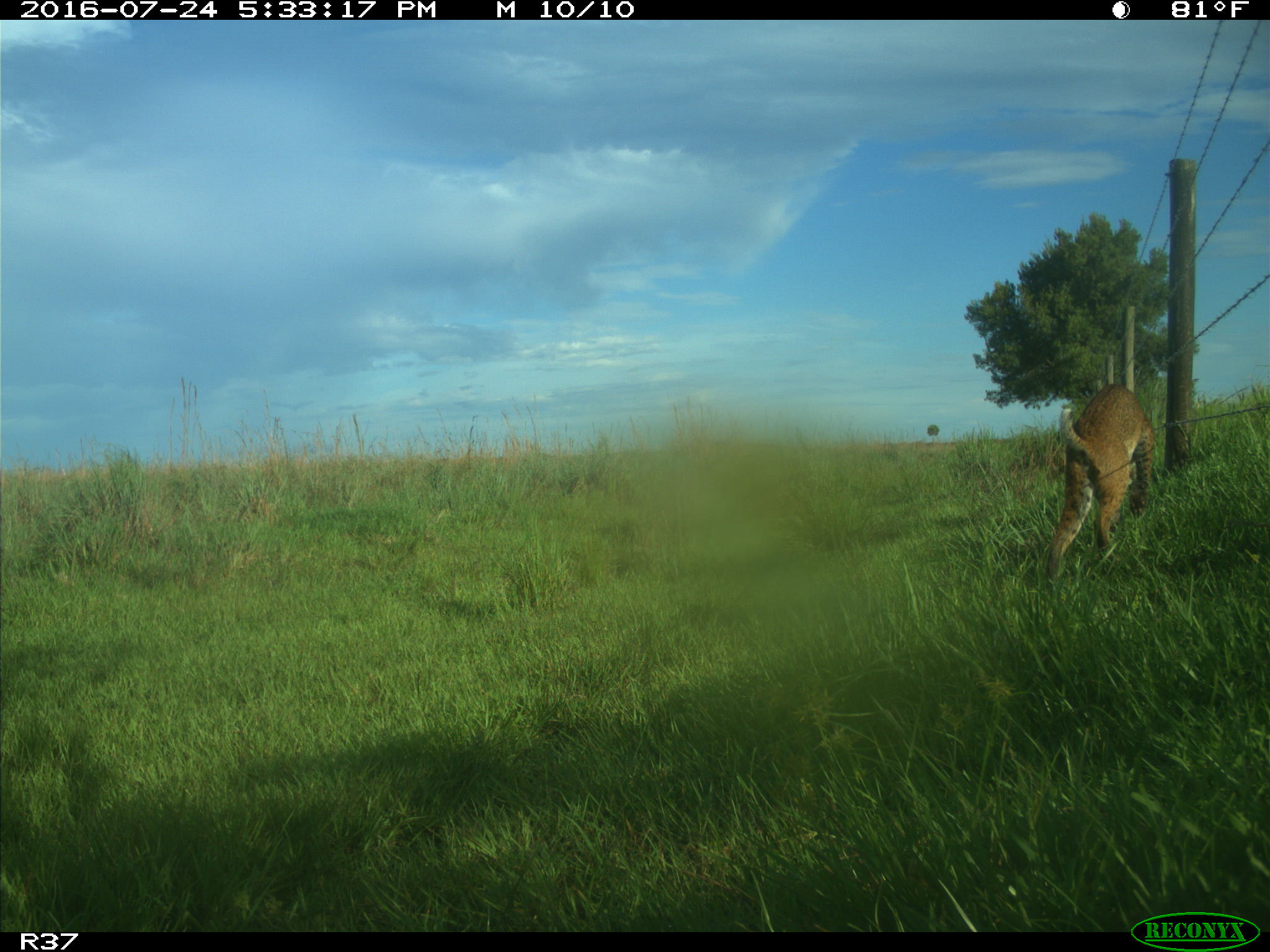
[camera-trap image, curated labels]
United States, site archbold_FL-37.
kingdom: Animalia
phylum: Chordata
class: Mammalia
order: Carnivora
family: Felidae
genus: Lynx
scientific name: Lynx rufus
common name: bobcat